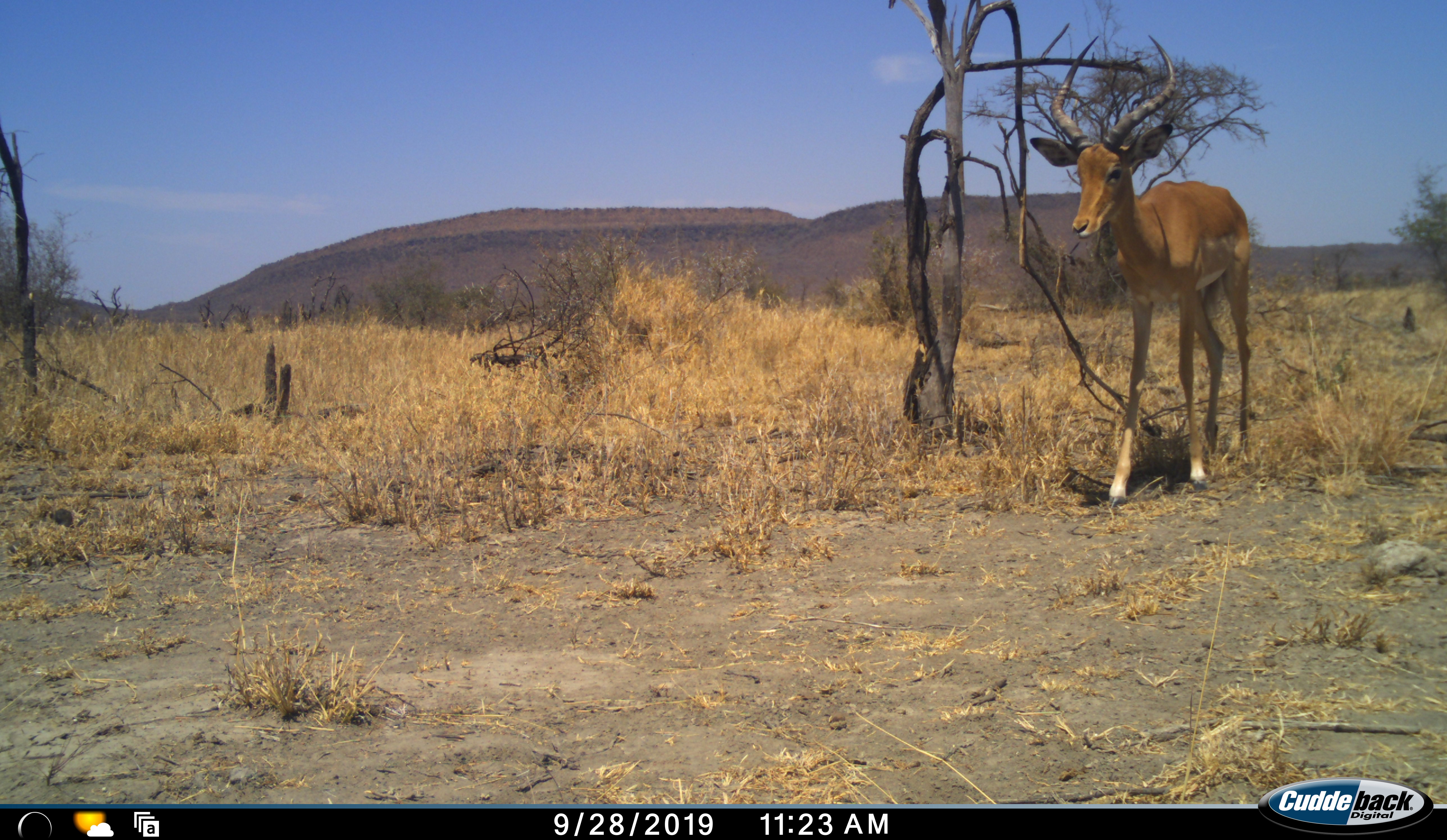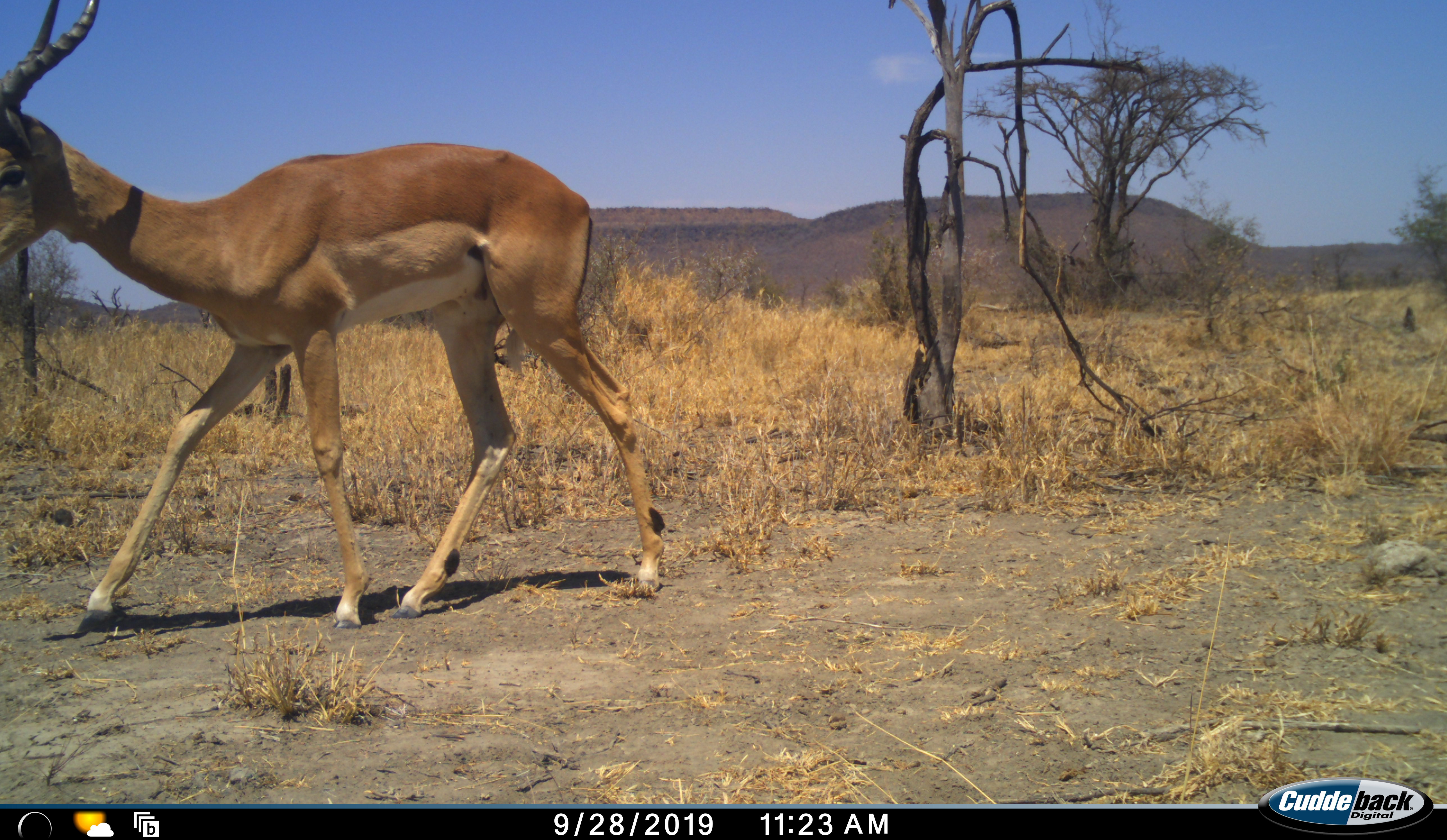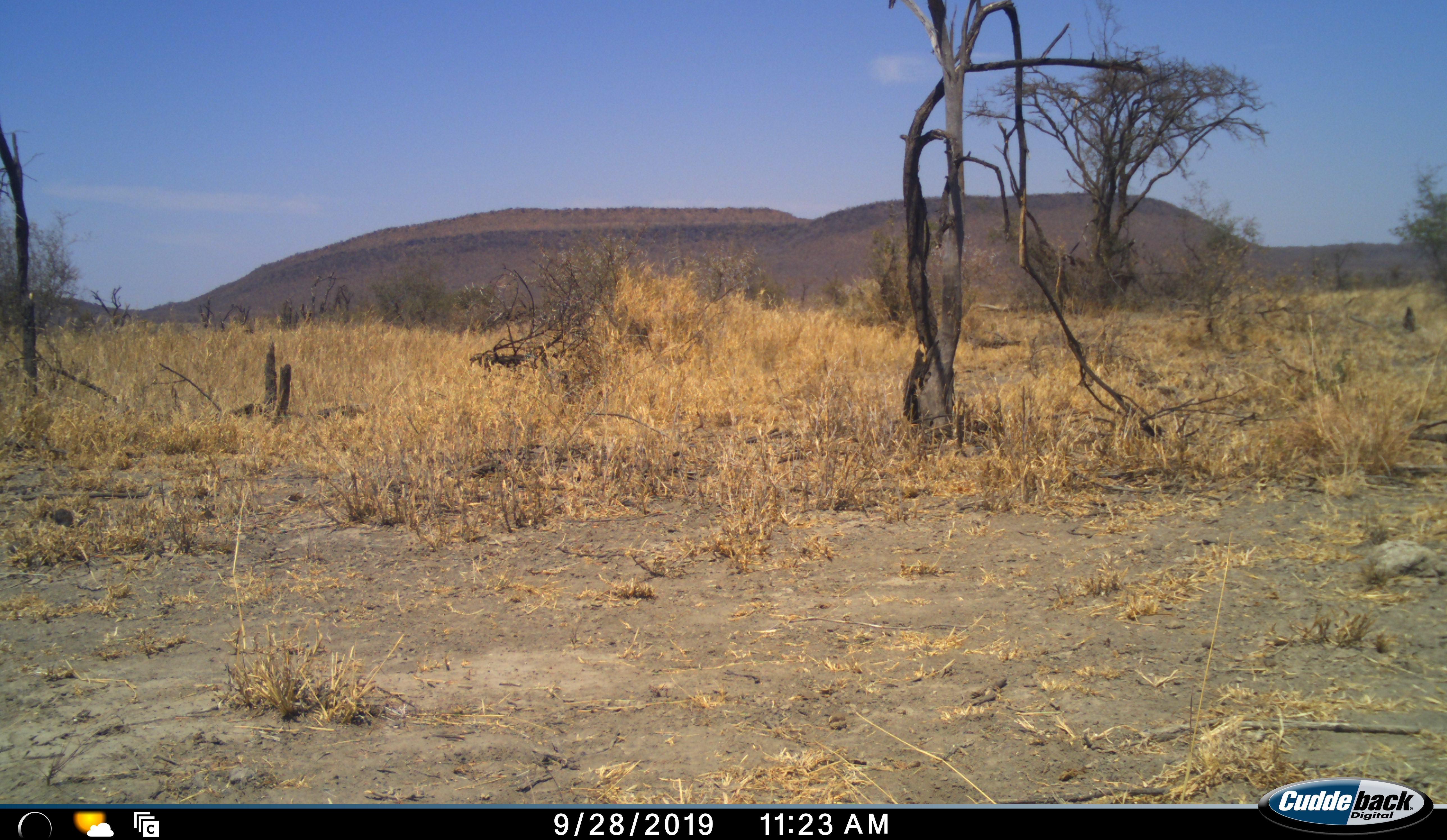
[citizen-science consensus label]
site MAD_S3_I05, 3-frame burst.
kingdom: Animalia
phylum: Chordata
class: Mammalia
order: Artiodactyla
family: Bovidae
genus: Aepyceros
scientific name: Aepyceros melampus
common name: impala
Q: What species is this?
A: Impala (Aepyceros melampus).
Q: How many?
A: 1.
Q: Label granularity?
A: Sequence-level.